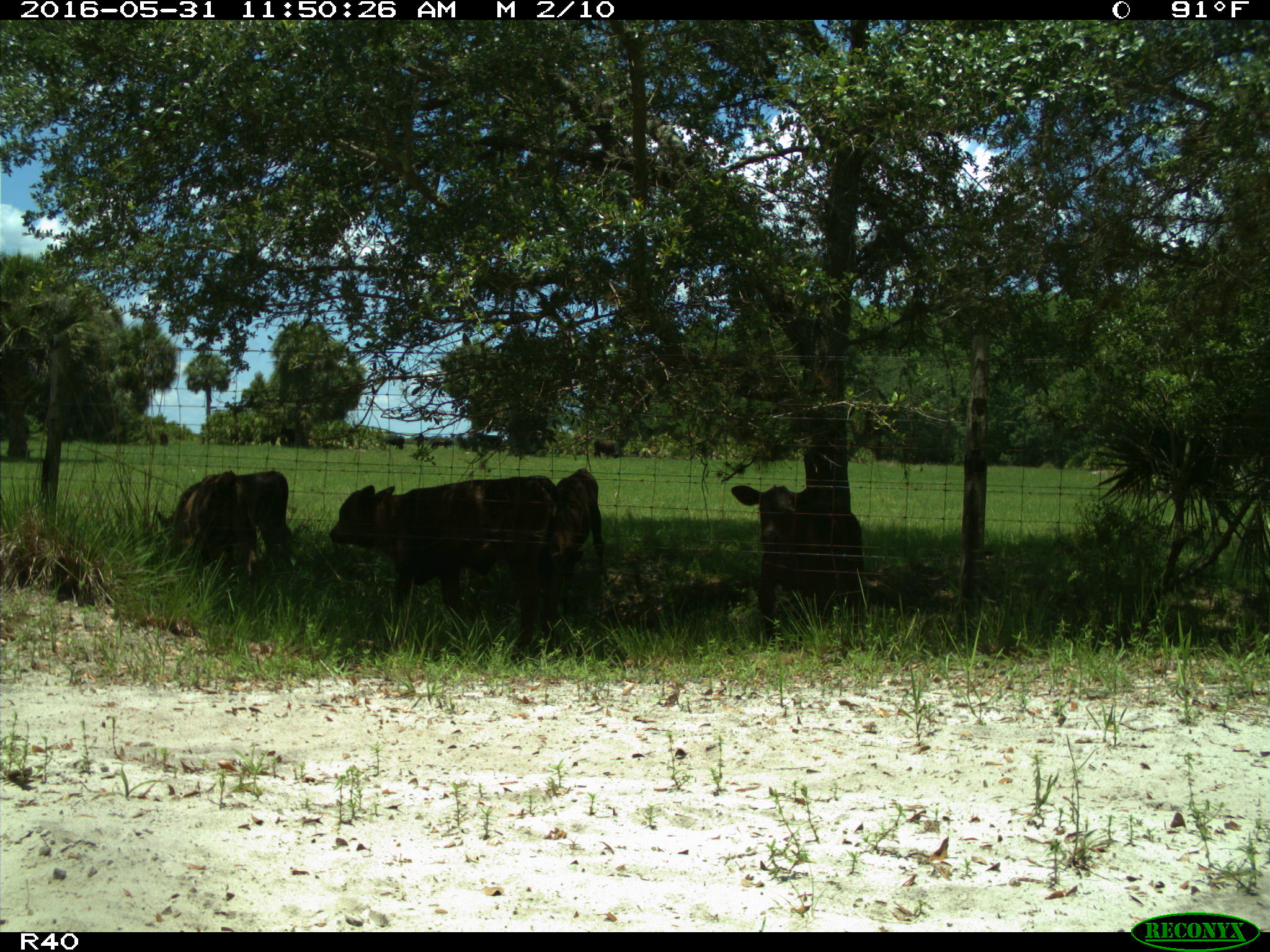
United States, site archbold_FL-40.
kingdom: Animalia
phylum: Chordata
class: Mammalia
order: Artiodactyla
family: Bovidae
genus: Bos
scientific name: Bos taurus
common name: domestic cow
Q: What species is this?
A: Bos taurus (domestic cow).